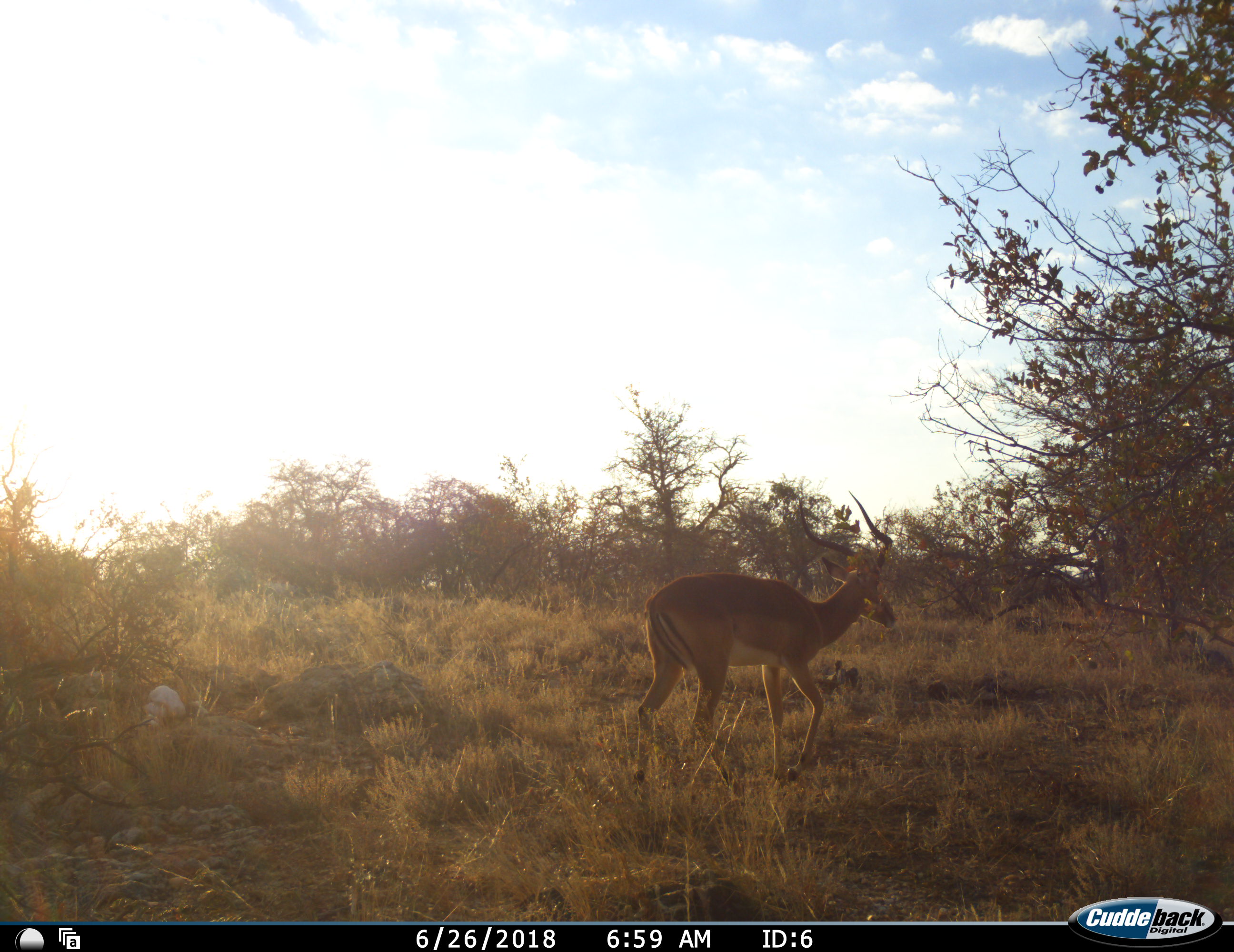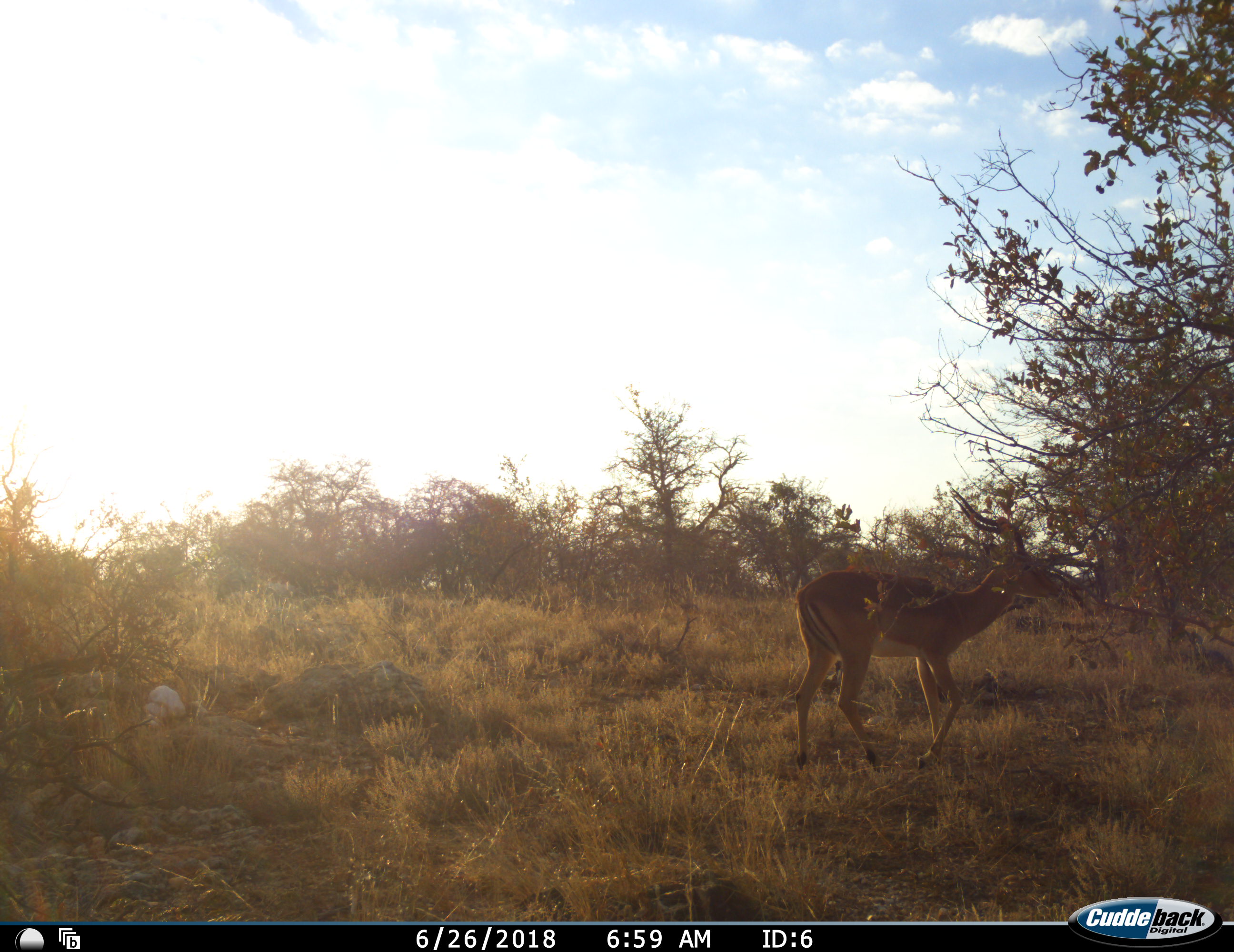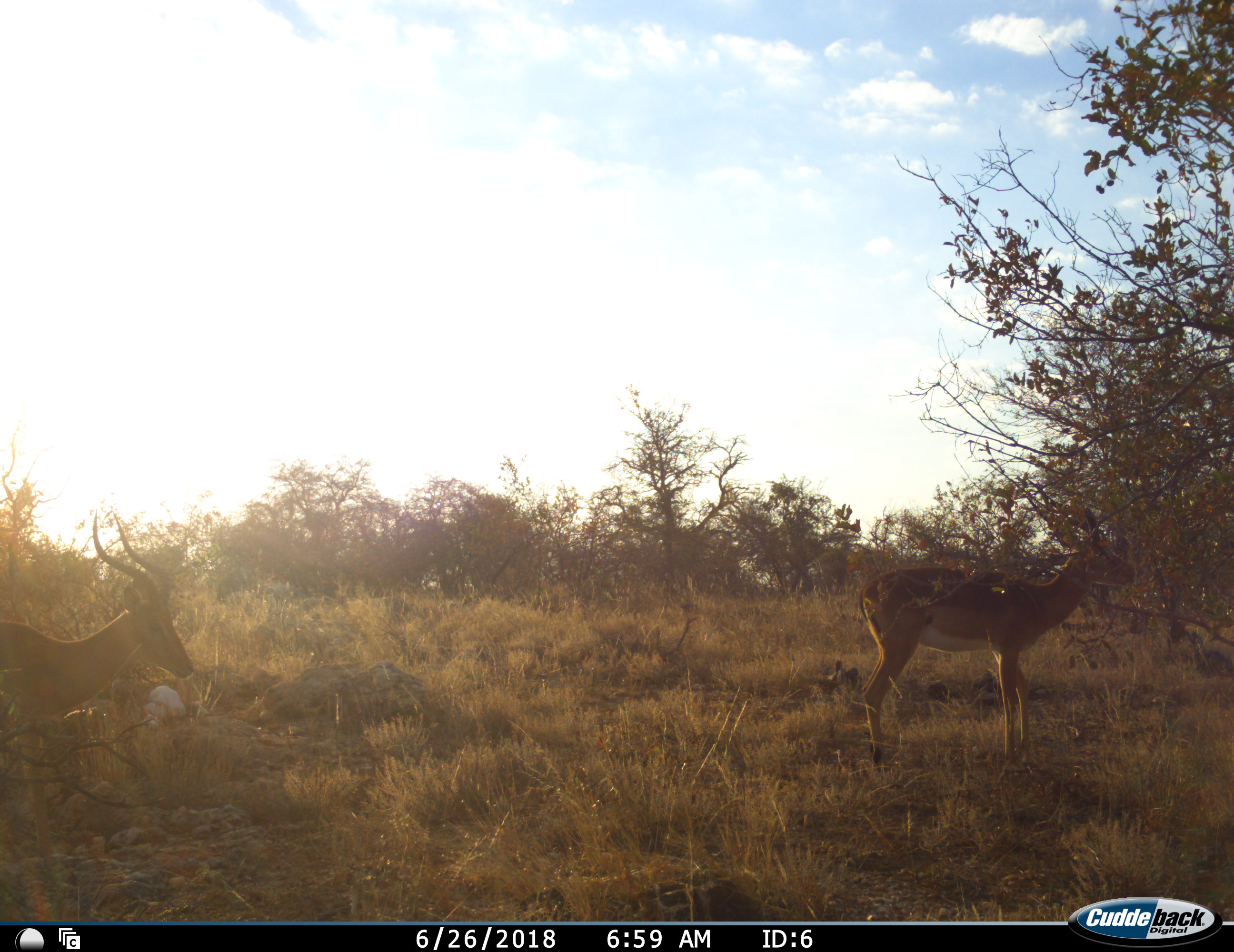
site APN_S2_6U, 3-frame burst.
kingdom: Animalia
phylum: Chordata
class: Mammalia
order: Artiodactyla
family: Bovidae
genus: Aepyceros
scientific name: Aepyceros melampus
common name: impala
Impala (Aepyceros melampus), count 1. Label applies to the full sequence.